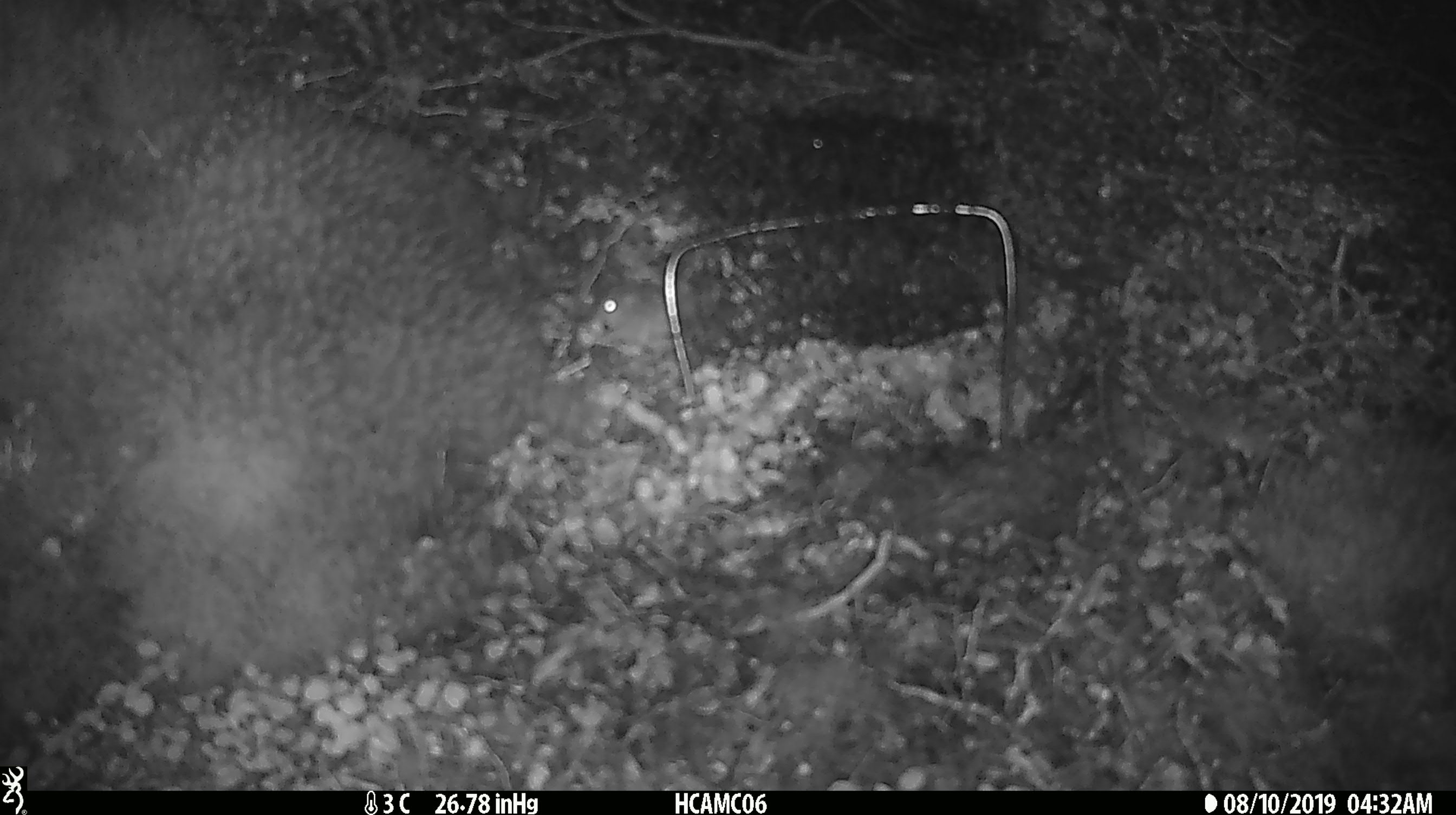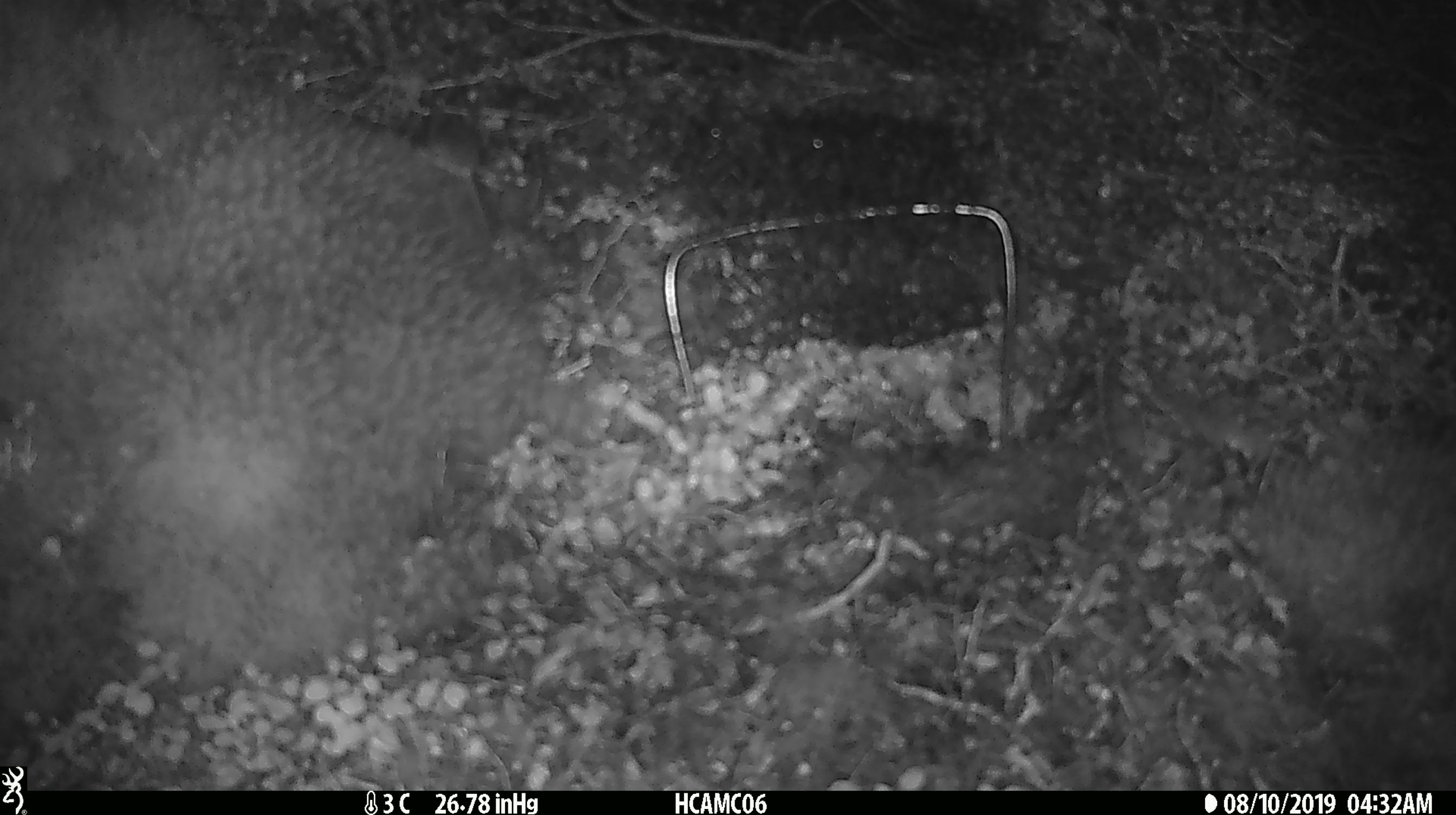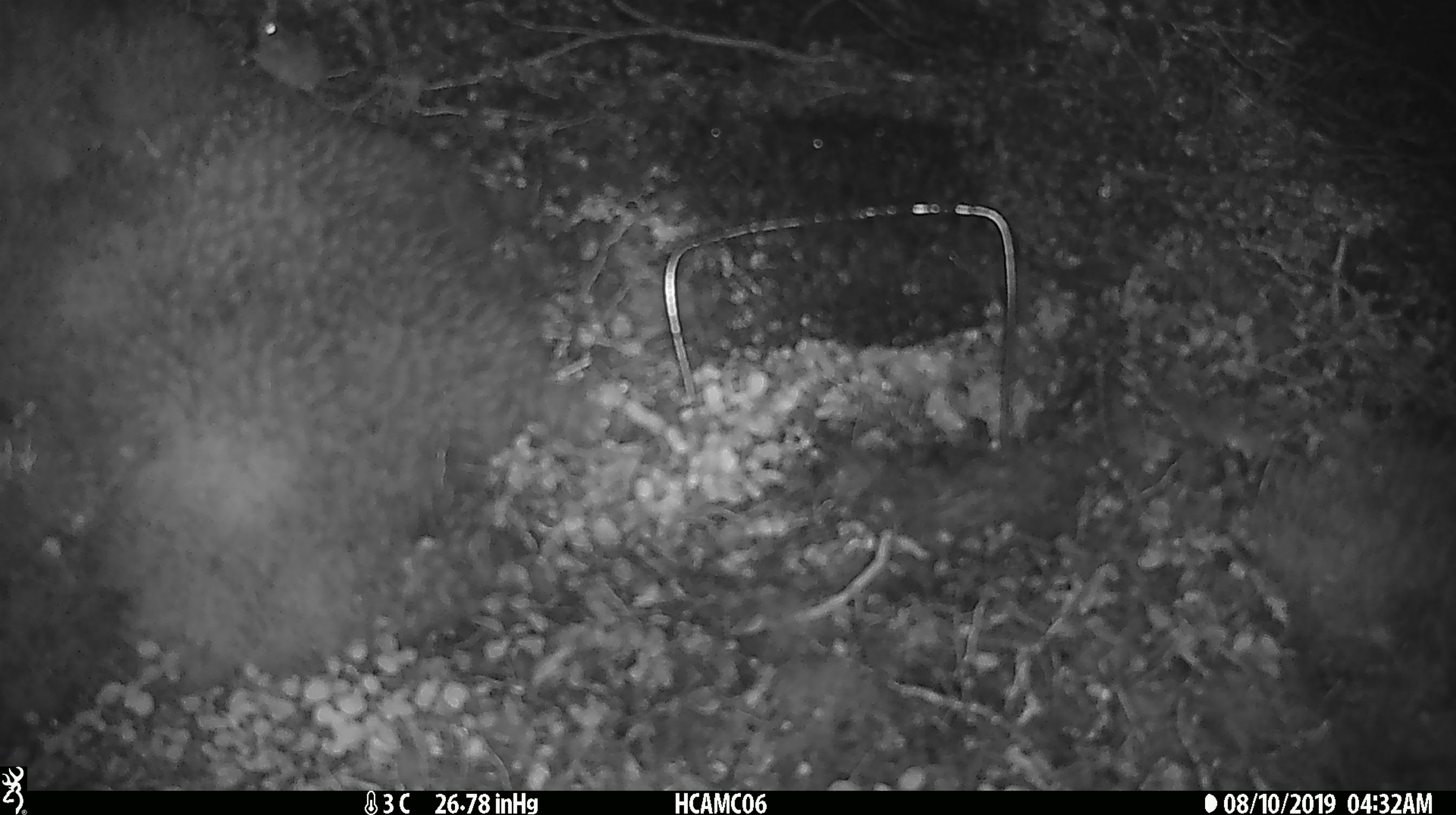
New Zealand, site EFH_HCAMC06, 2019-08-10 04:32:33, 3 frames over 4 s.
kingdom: Animalia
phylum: Chordata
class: Mammalia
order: Rodentia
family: Muridae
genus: Mus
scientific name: Mus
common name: mouse